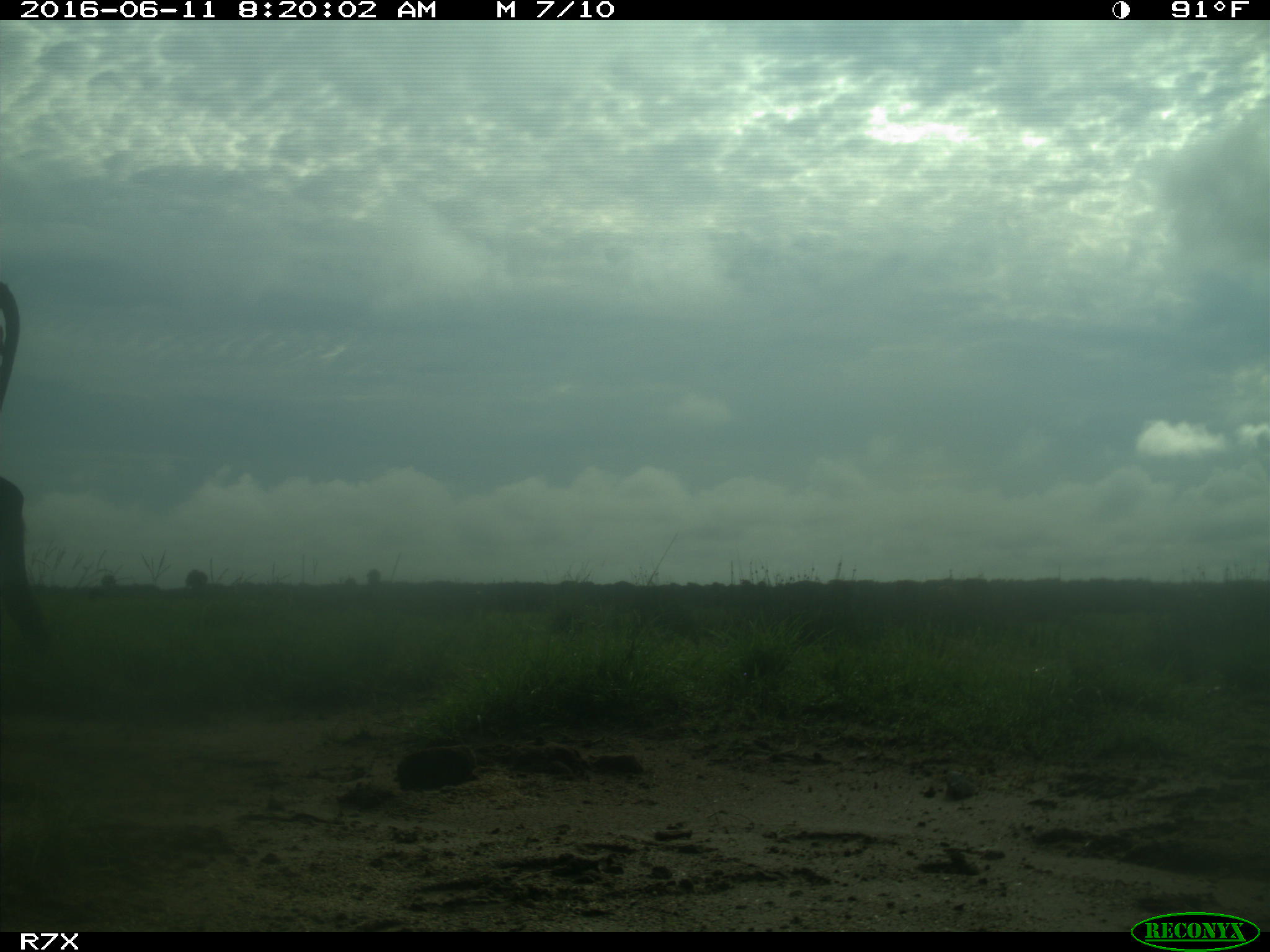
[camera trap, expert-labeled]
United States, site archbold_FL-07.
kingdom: Animalia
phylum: Chordata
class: Mammalia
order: Artiodactyla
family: Bovidae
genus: Bos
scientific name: Bos taurus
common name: domestic cow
Bos taurus (domestic cow).